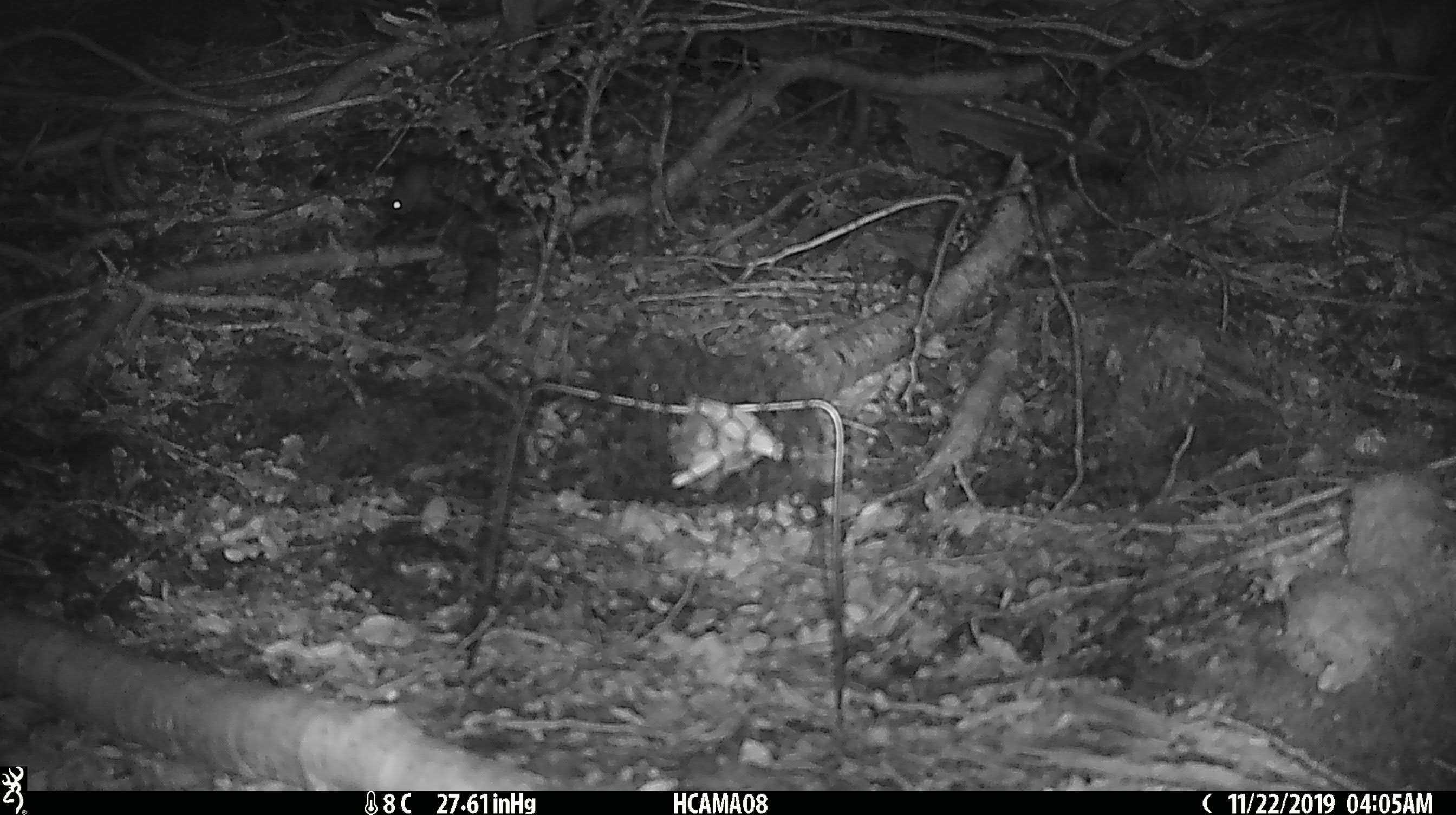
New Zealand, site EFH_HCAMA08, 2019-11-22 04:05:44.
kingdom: Animalia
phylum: Chordata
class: Mammalia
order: Rodentia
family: Muridae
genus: Mus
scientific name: Mus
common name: mouse